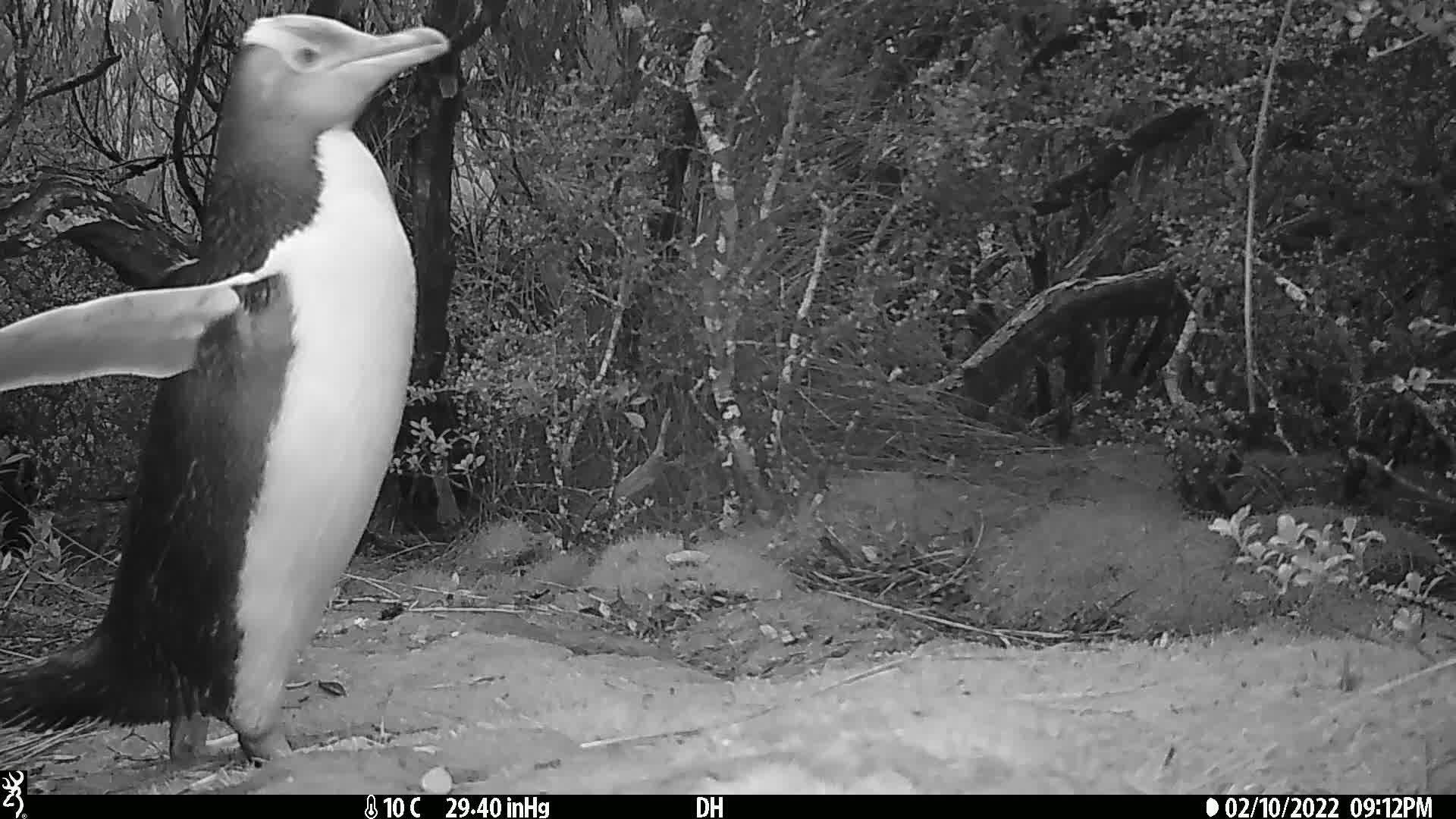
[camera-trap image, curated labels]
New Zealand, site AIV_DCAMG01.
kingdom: Animalia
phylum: Chordata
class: Aves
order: Sphenisciformes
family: Spheniscidae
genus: Megadyptes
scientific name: Megadyptes antipodes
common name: yellow-eyed penguin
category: yellow eyed penguin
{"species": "yellow eyed penguin (yellow-eyed penguin) (Megadyptes antipodes)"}